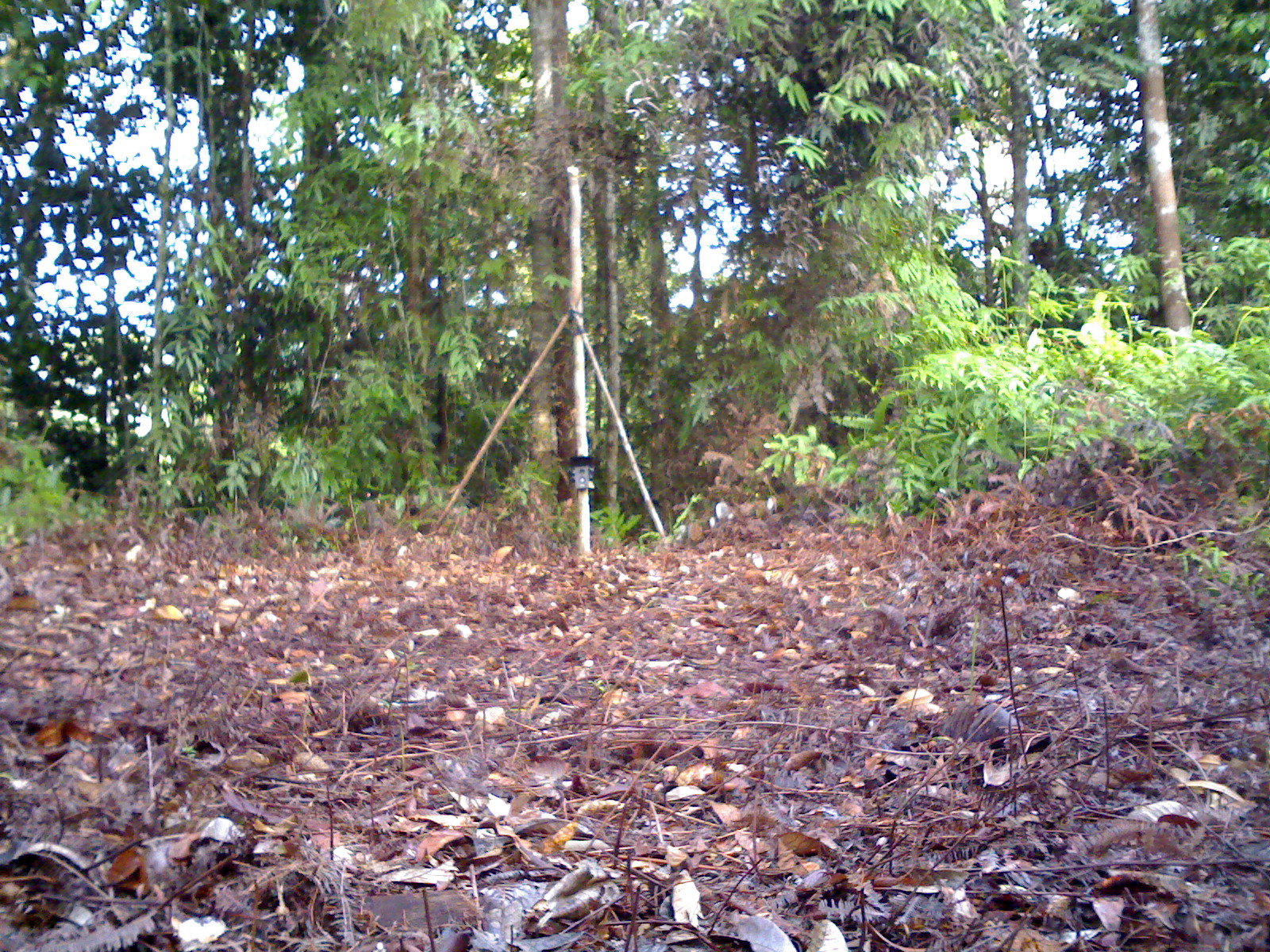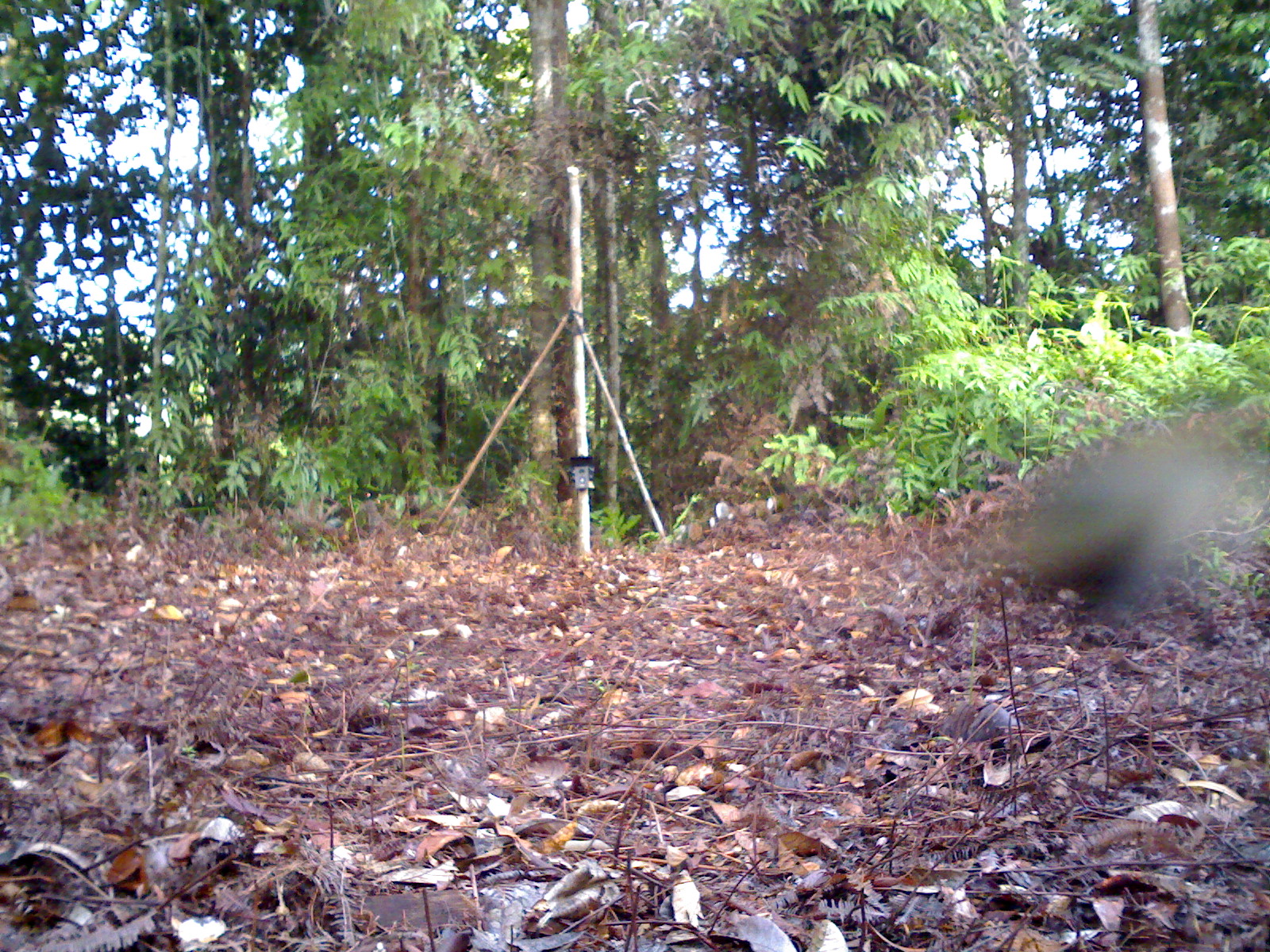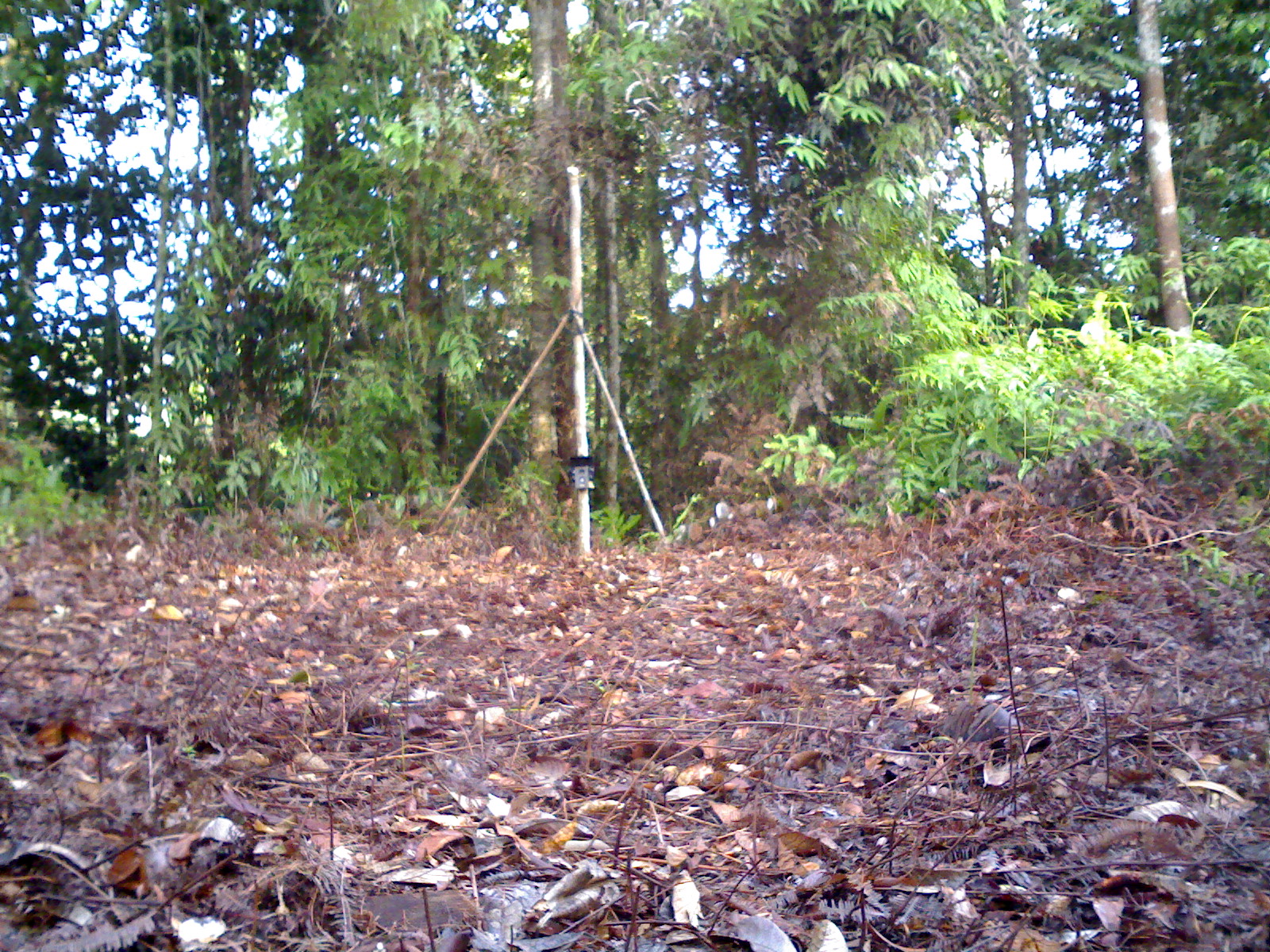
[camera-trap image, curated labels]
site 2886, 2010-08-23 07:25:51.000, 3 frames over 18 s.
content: unidentified animal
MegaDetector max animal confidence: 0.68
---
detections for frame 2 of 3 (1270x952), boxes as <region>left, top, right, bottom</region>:
unidentifiable: <region>997, 423, 1251, 619</region>